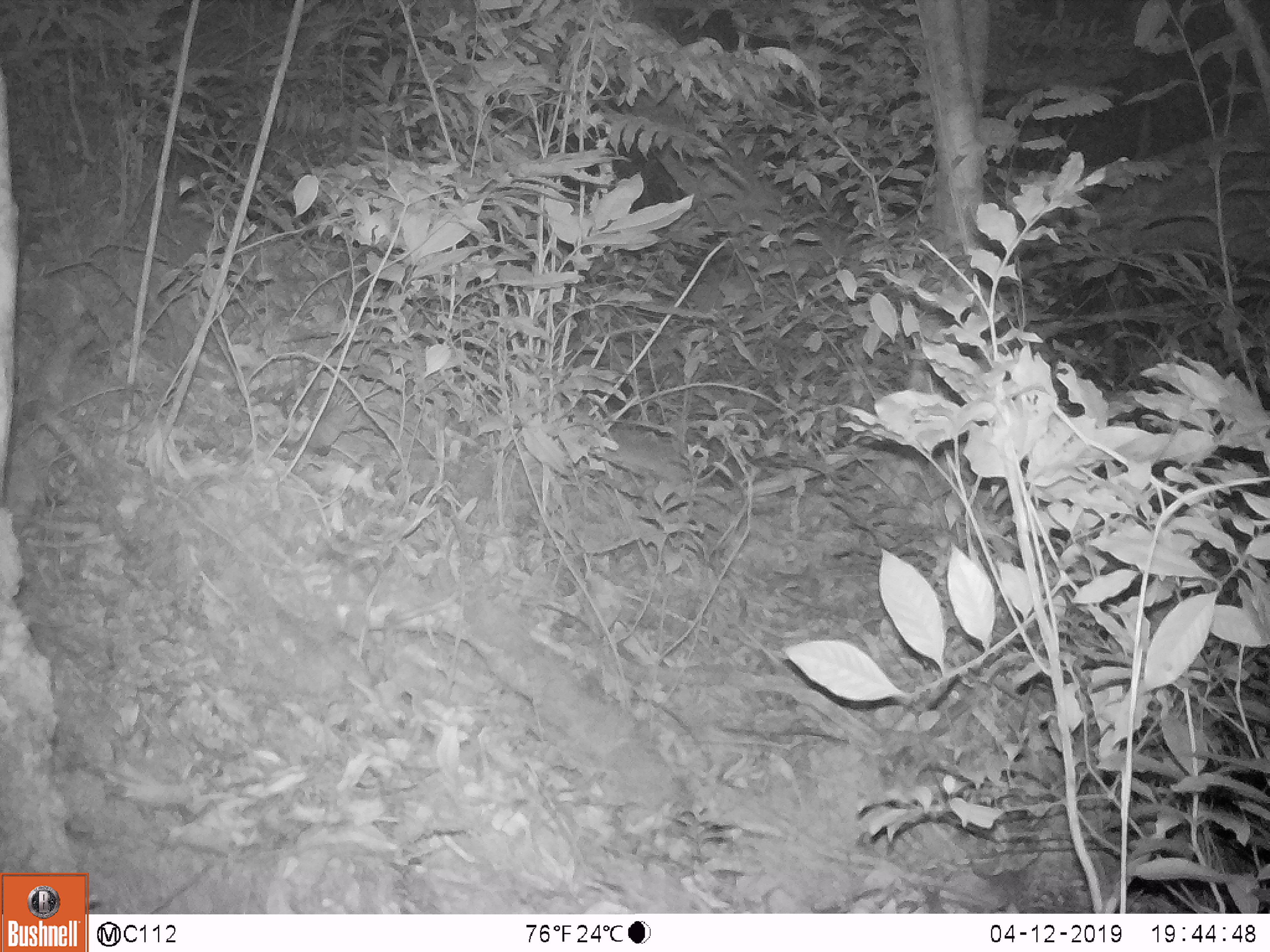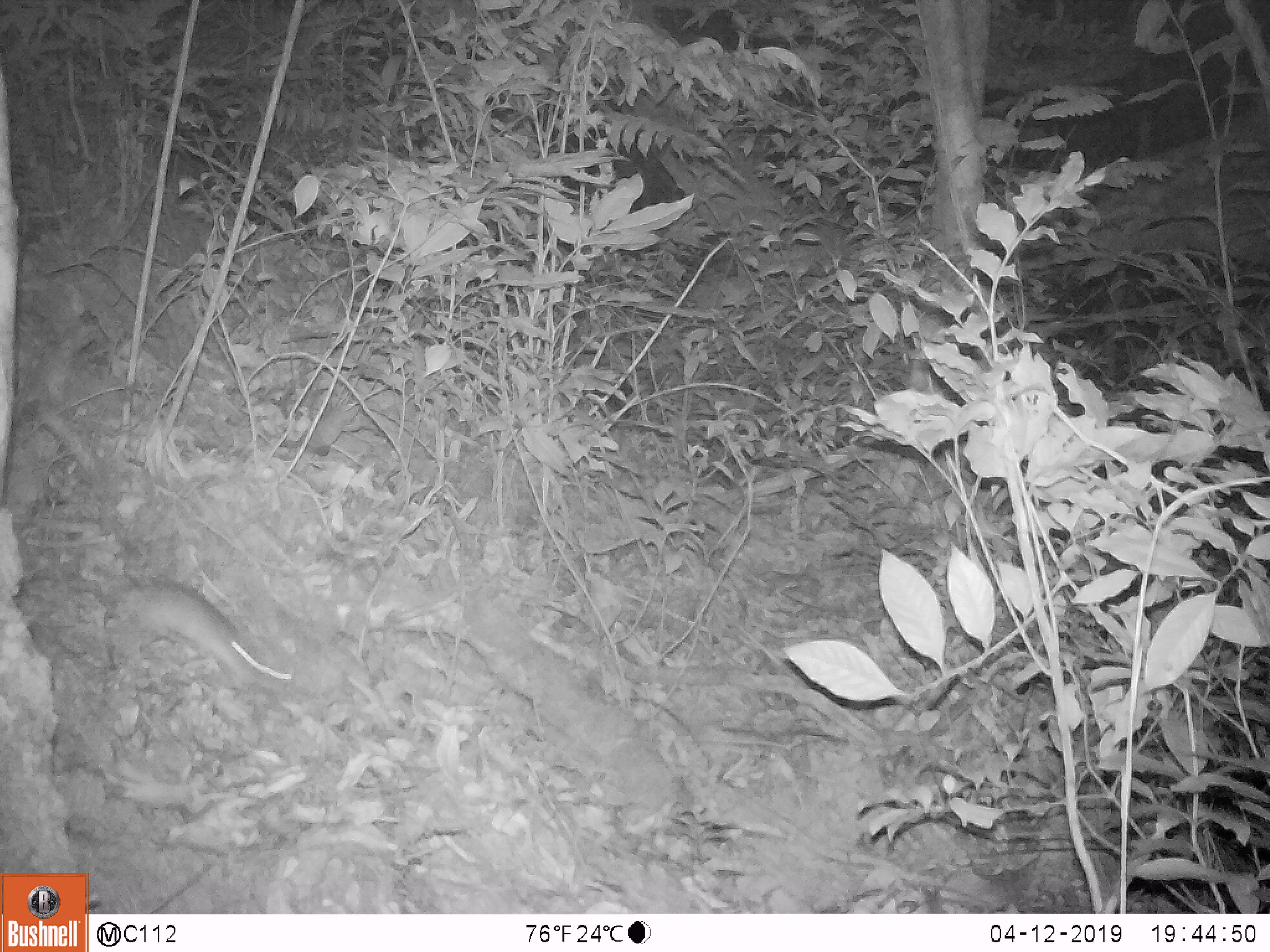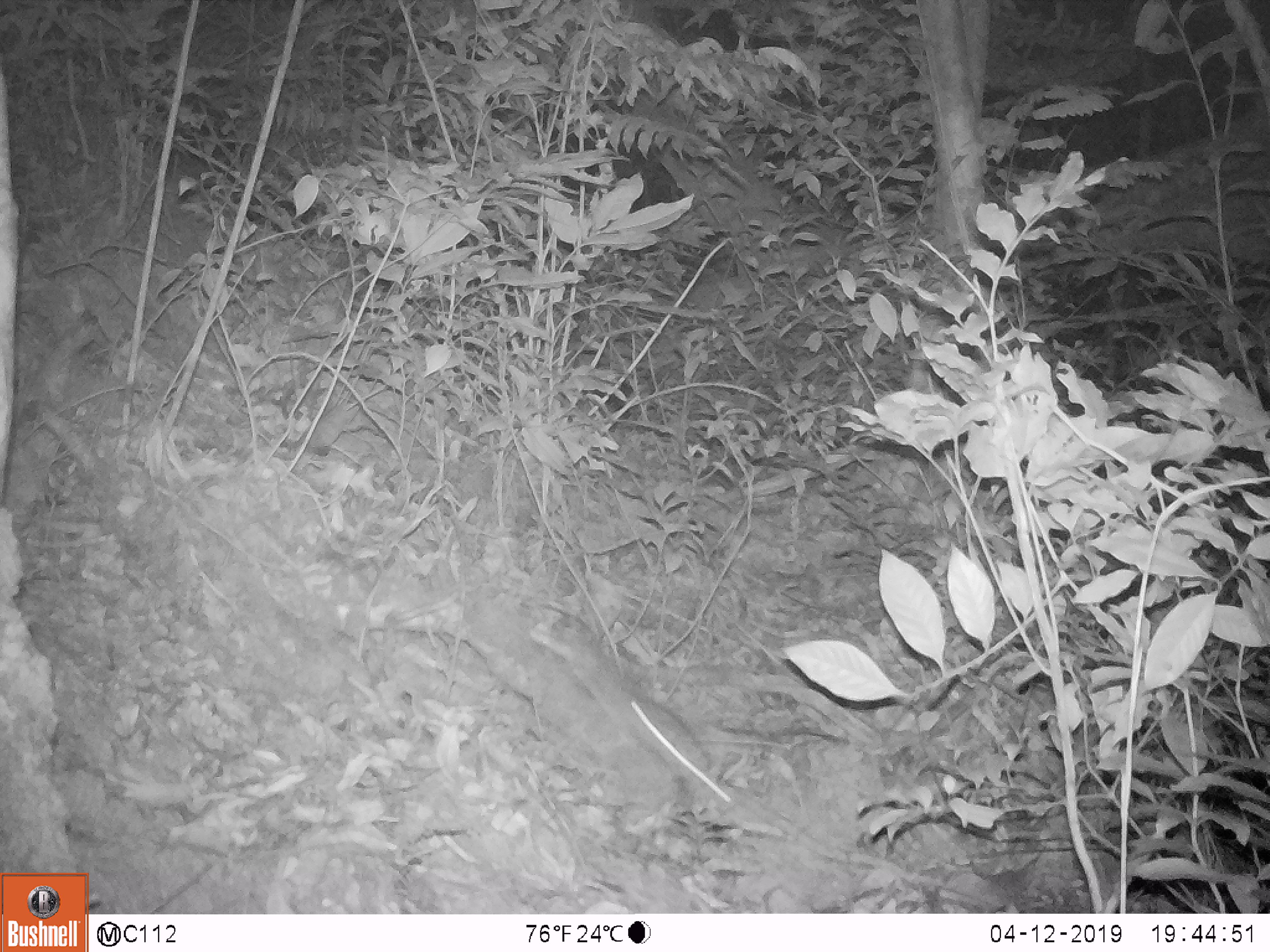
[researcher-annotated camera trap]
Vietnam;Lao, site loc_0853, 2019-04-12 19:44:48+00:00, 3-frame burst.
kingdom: Animalia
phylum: Chordata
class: Mammalia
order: Rodentia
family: Muridae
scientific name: Muridae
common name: old-world mice and rats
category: unidentified murid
Unidentified murid (old-world mice and rats) (Muridae). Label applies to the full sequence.